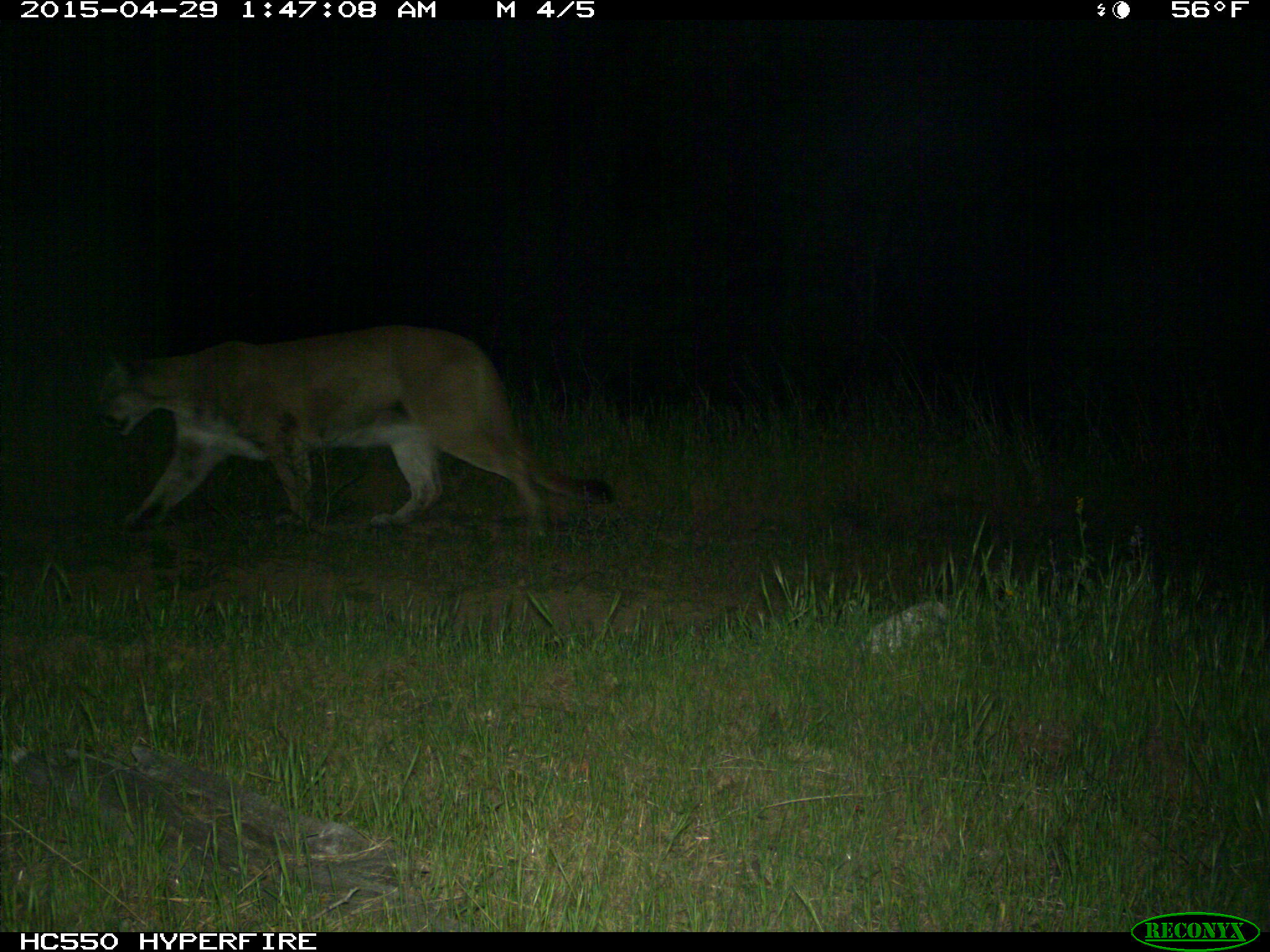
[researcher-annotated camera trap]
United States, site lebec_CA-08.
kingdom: Animalia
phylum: Chordata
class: Mammalia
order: Carnivora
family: Felidae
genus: Puma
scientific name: Puma concolor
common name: mountain lion